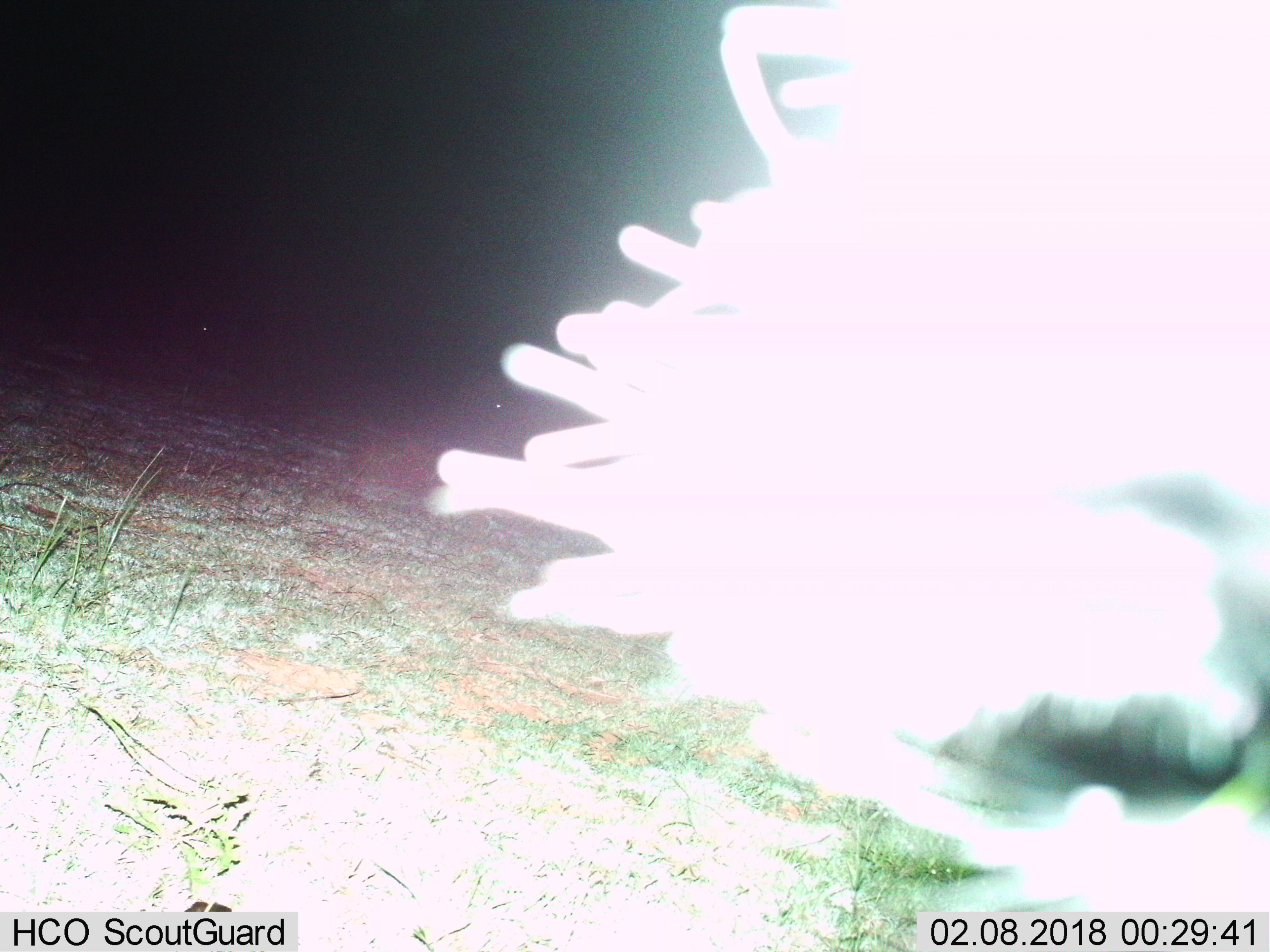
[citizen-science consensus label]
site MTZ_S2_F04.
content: unidentified animal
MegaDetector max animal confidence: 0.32